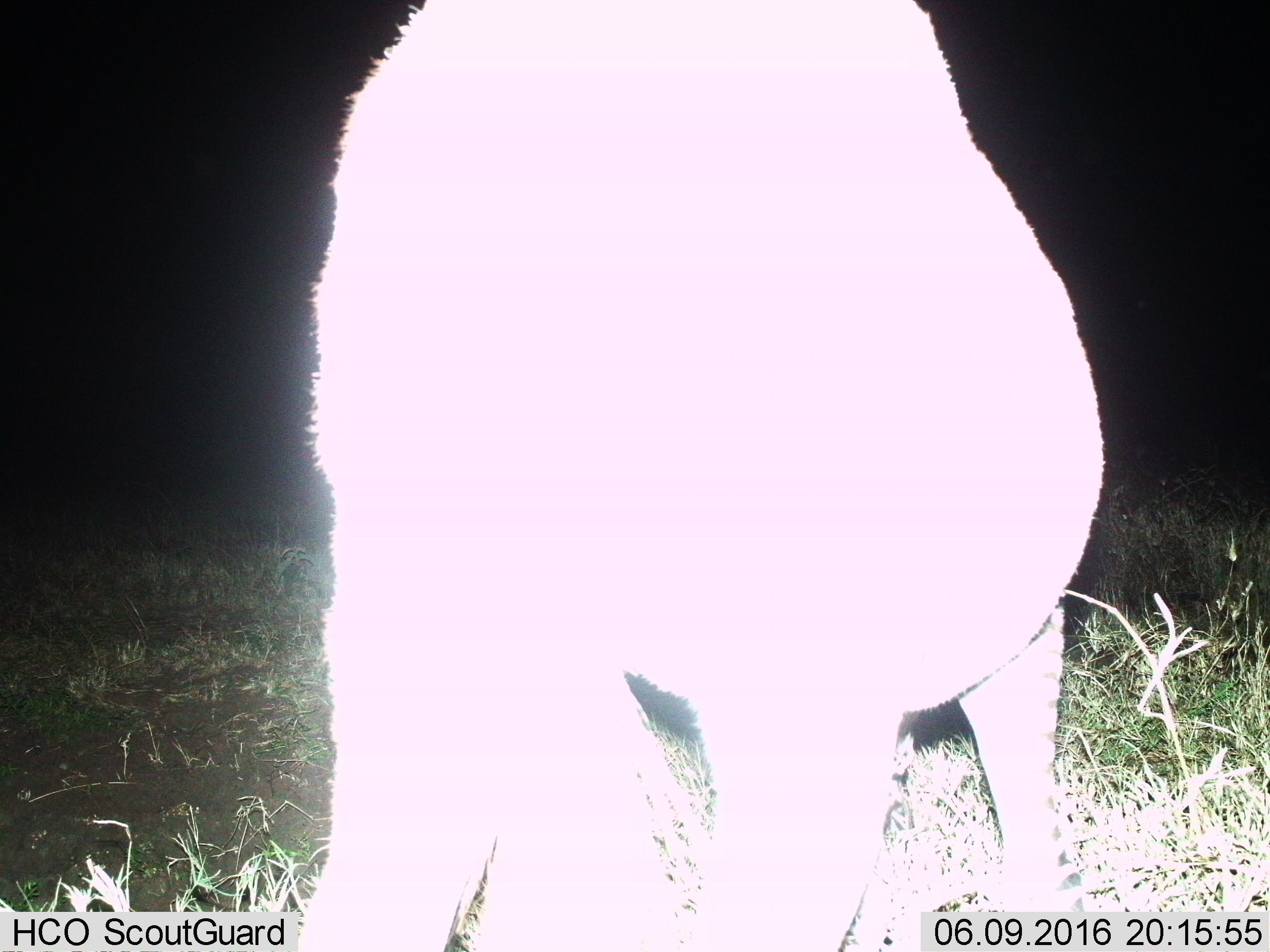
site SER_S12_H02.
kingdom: Animalia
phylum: Chordata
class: Mammalia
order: Perissodactyla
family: Equidae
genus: Equus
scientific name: Equus quagga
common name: plains zebra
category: zebraplains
Zebraplains (plains zebra) (Equus quagga), count 1. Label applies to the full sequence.